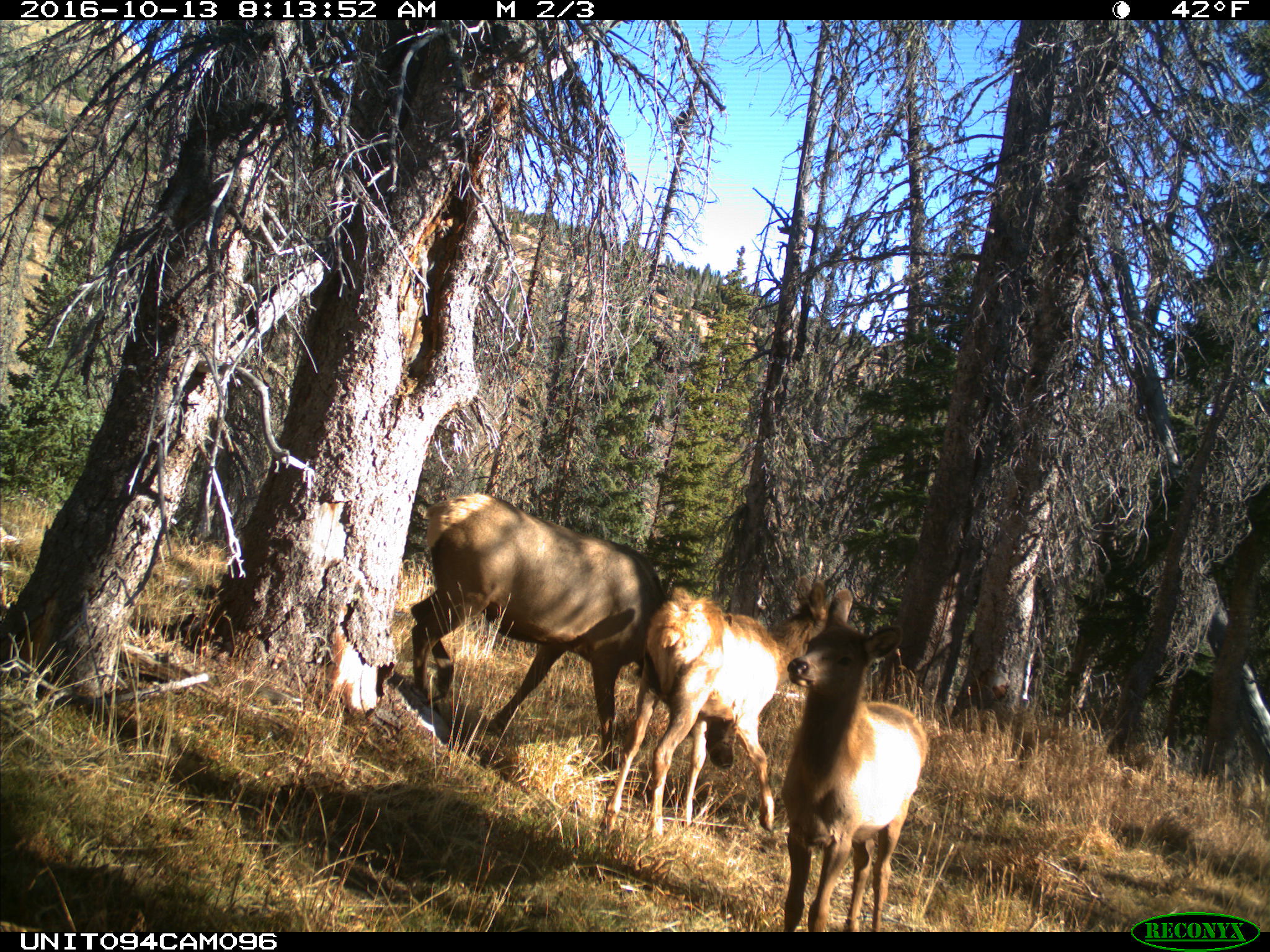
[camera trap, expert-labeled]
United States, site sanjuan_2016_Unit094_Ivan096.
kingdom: Animalia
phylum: Chordata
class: Mammalia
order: Artiodactyla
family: Cervidae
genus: Cervus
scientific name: Cervus elaphus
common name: red deer